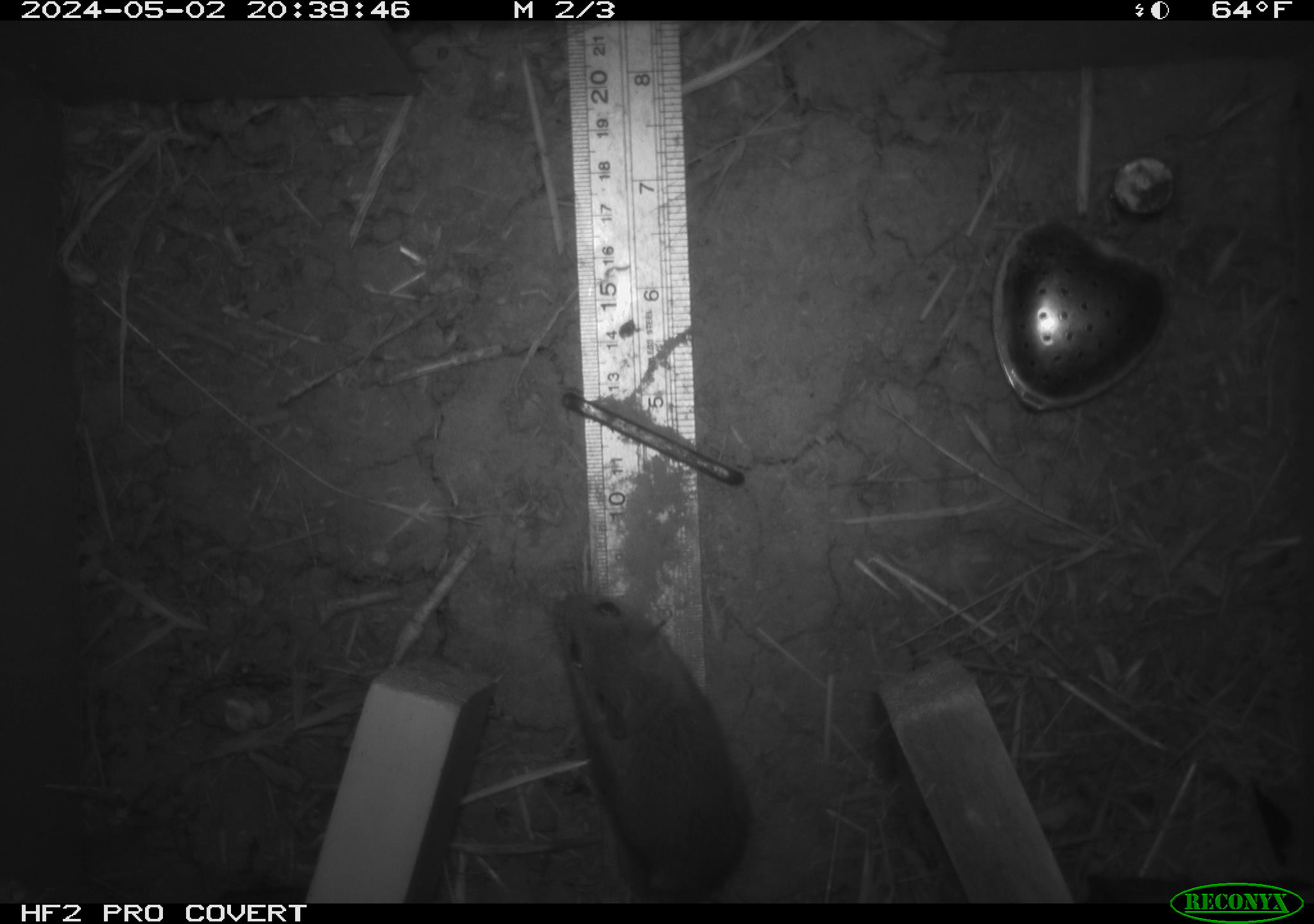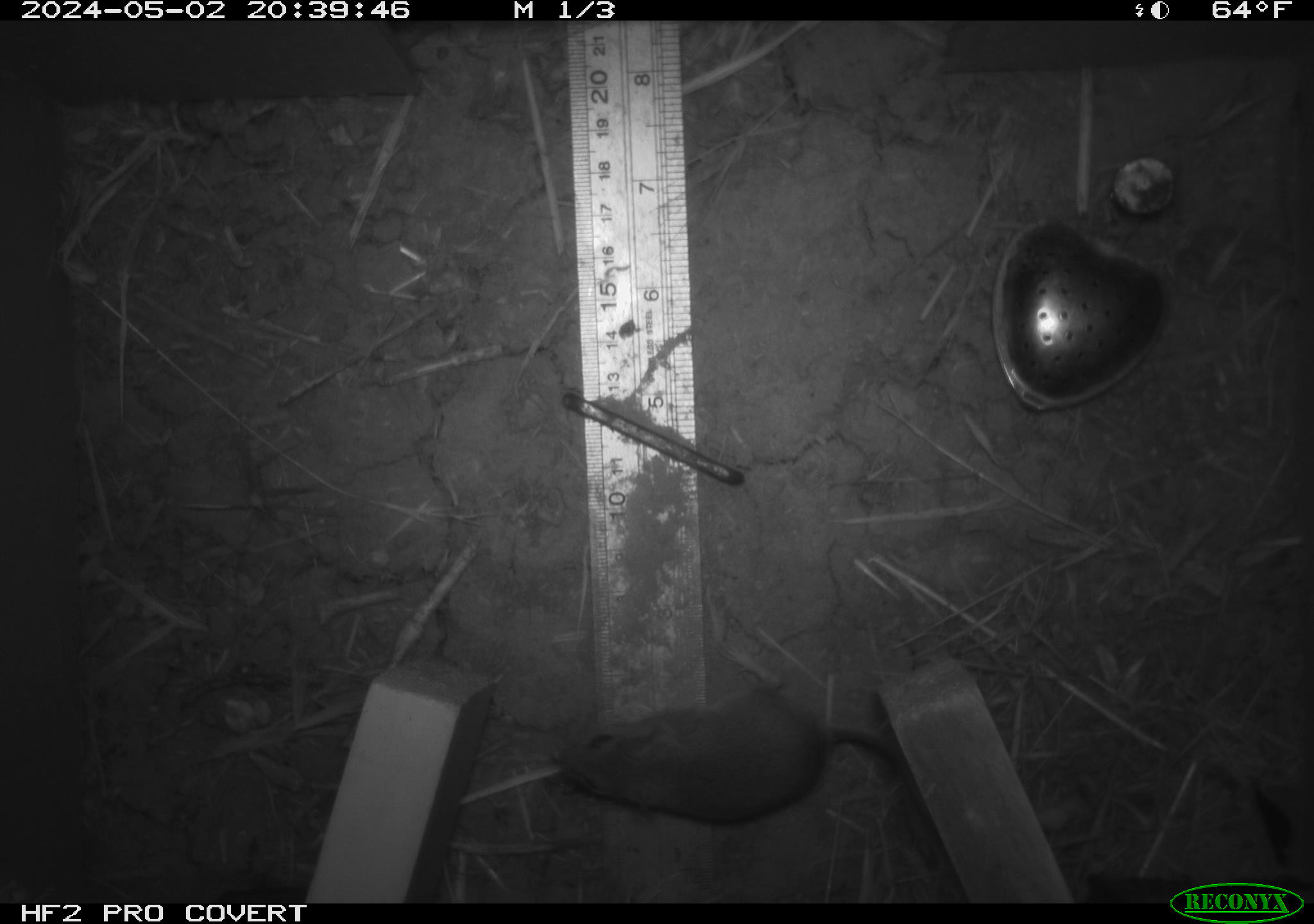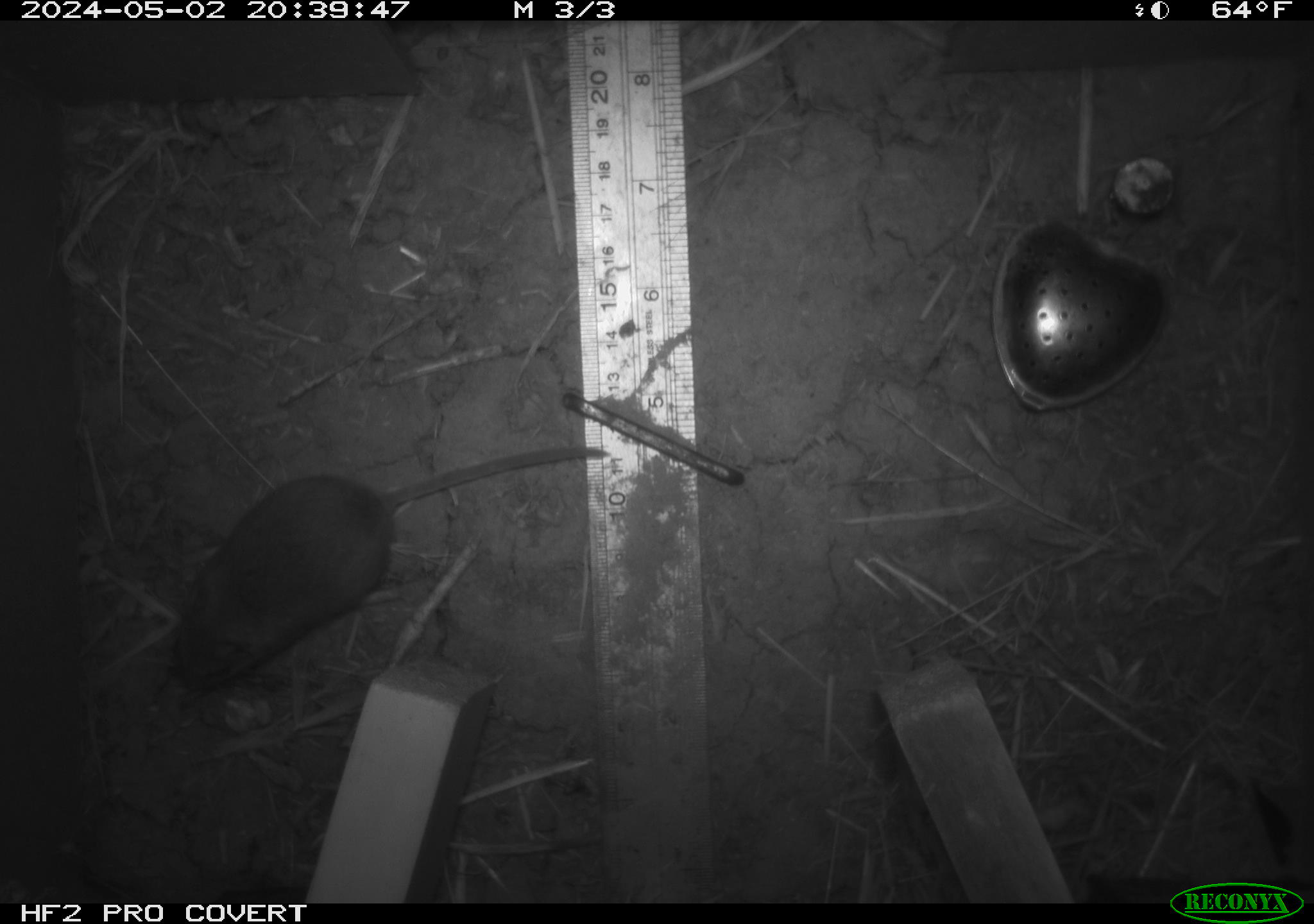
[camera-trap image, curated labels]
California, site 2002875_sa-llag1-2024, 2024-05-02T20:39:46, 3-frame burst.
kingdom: Animalia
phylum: Chordata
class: Mammalia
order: Rodentia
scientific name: Rodentia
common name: mouse species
Mouse species (Rodentia).